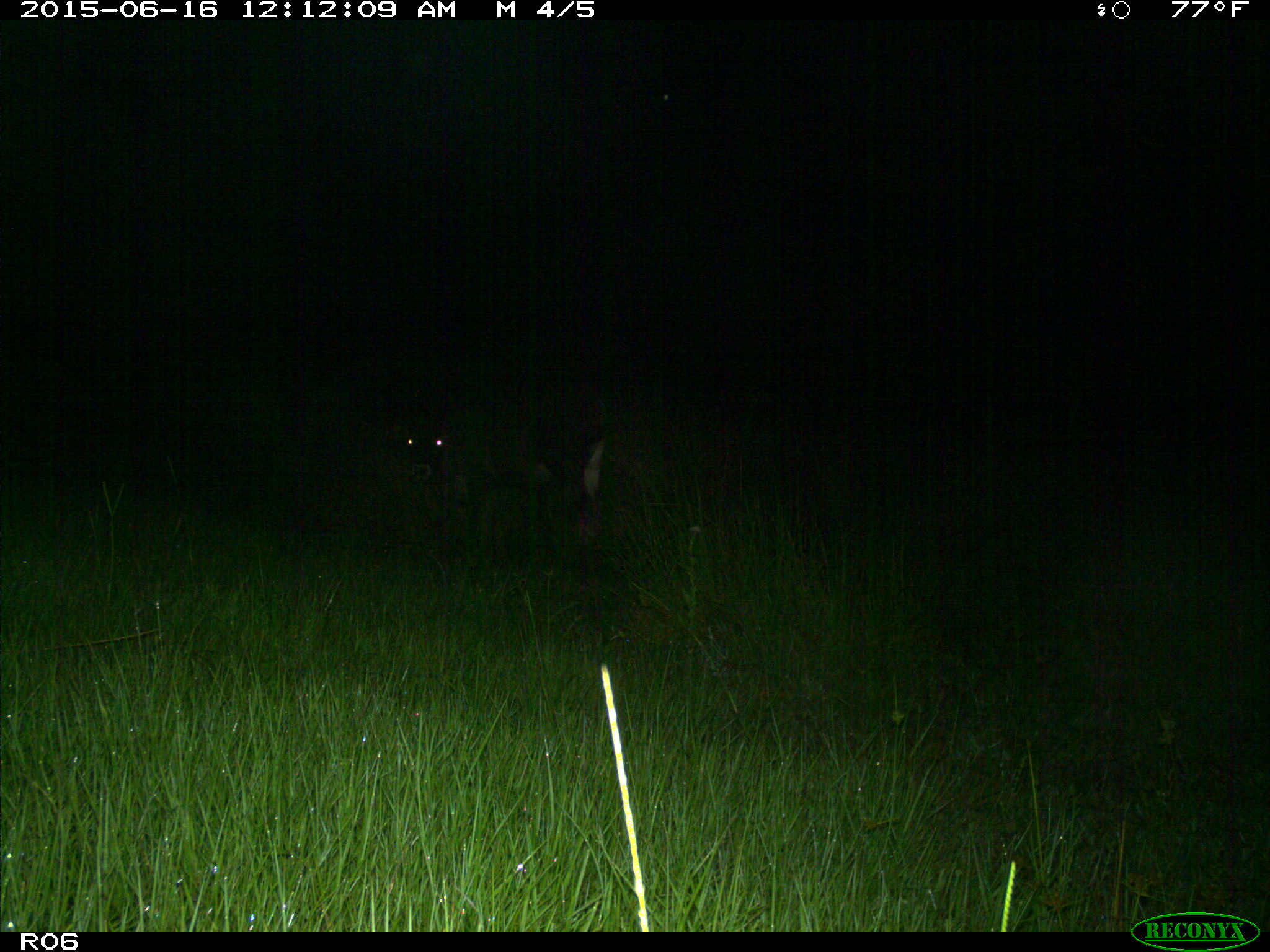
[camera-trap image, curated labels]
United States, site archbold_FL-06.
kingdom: Animalia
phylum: Chordata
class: Mammalia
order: Artiodactyla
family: Bovidae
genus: Bos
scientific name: Bos taurus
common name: domestic cow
Bos taurus (domestic cow).